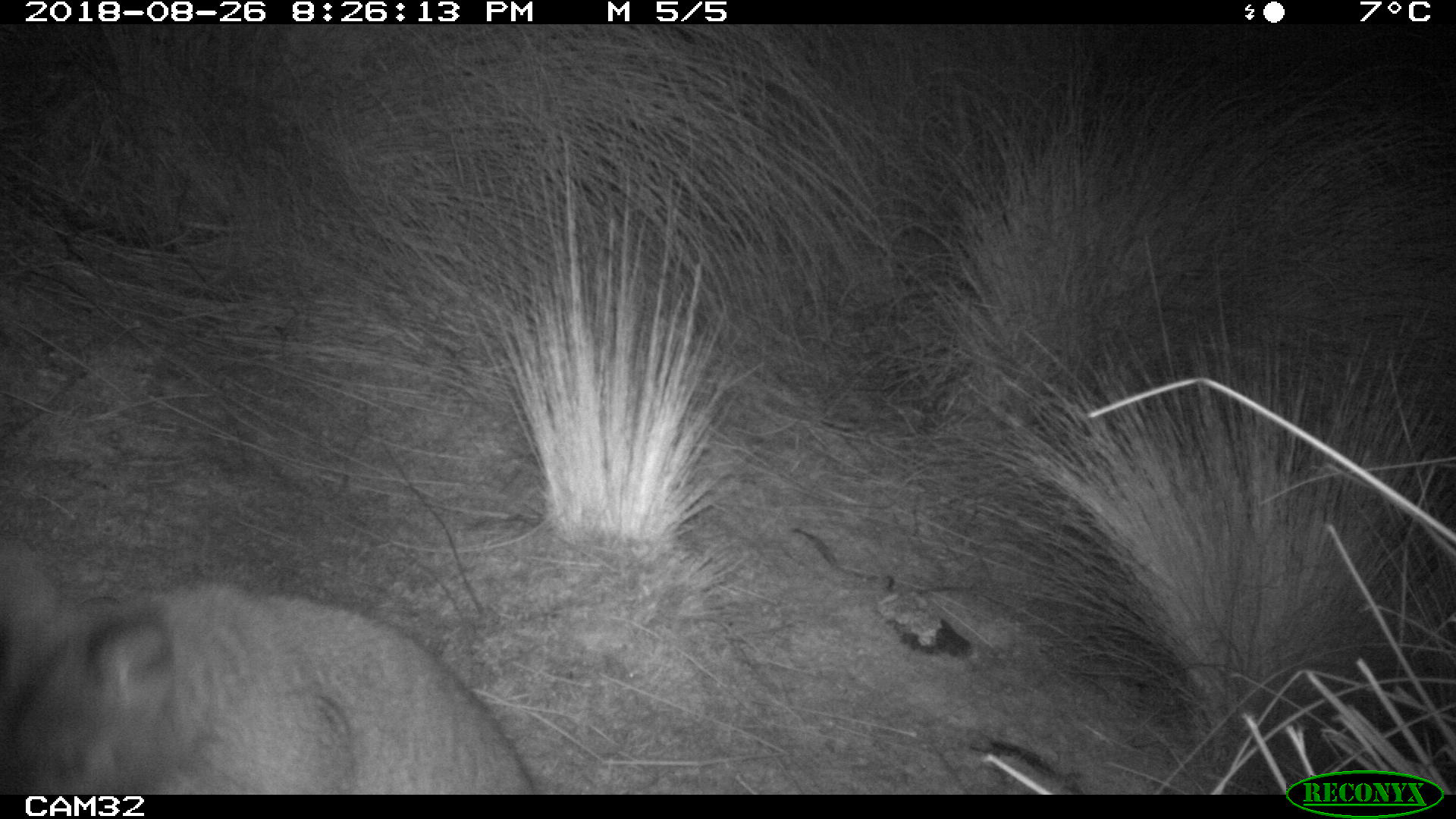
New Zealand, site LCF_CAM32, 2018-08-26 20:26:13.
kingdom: Animalia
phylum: Chordata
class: Mammalia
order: Diprotodontia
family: Macropodidae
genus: Notamacropus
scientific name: Notamacropus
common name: wallaby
Wallaby (Notamacropus).